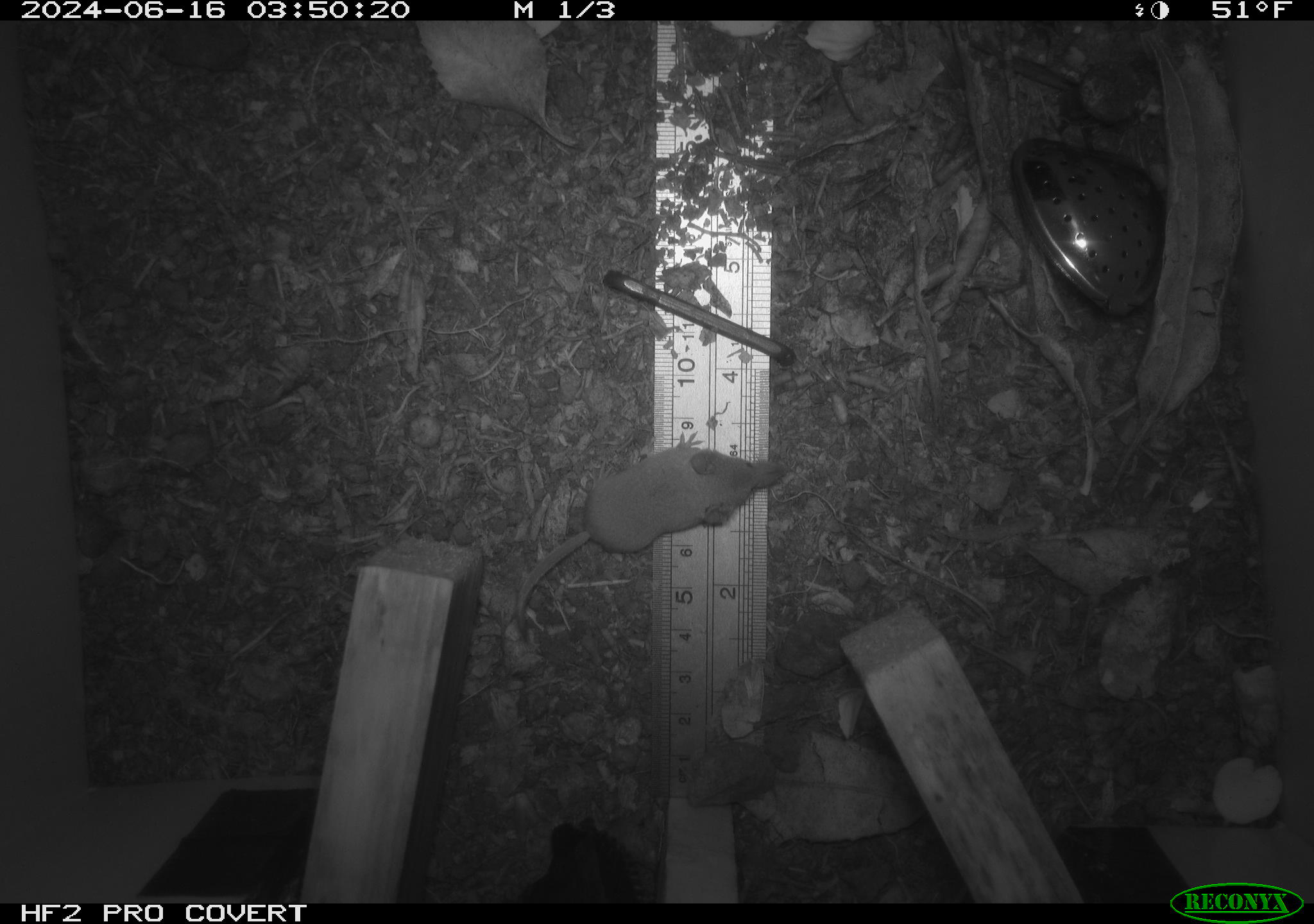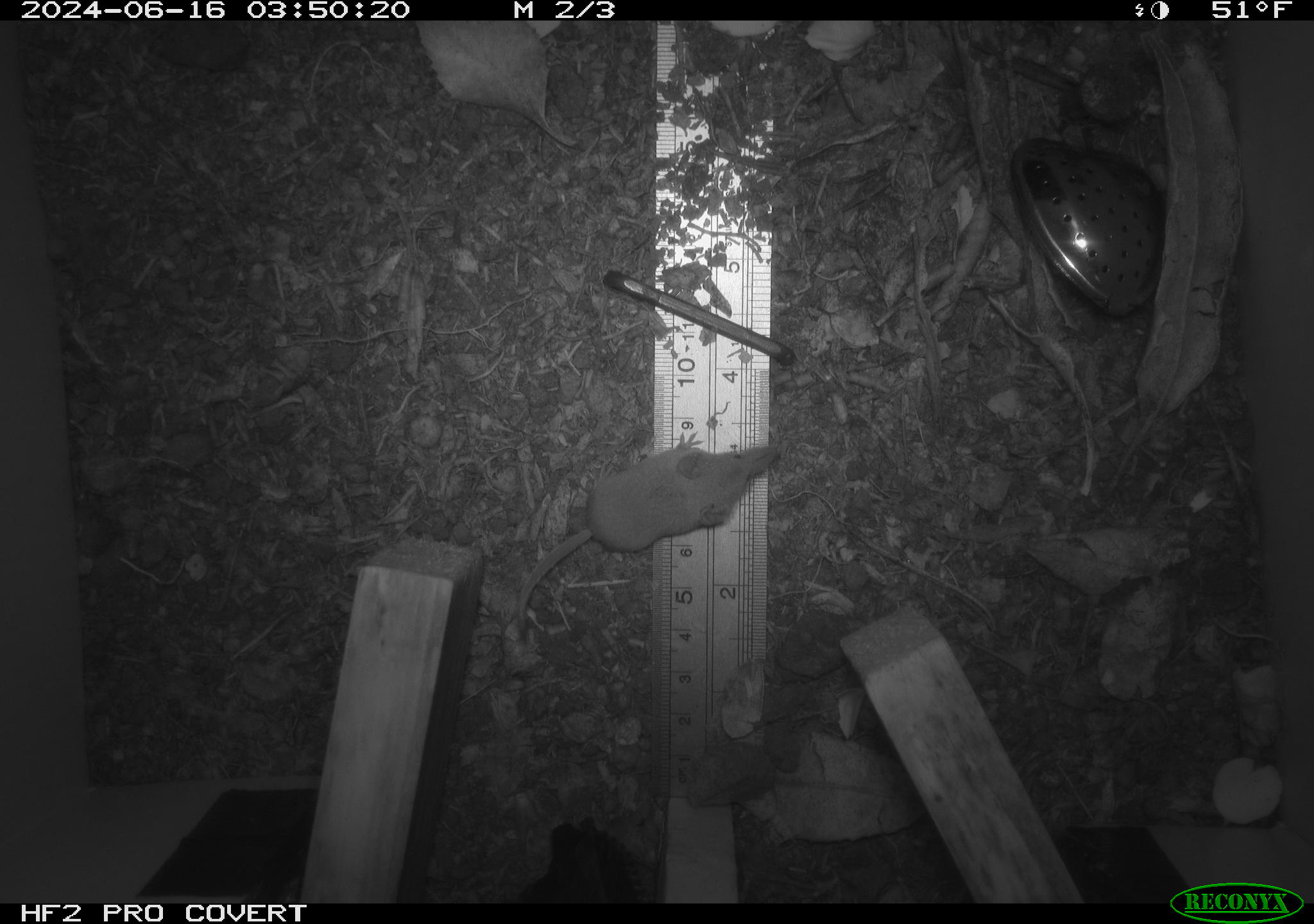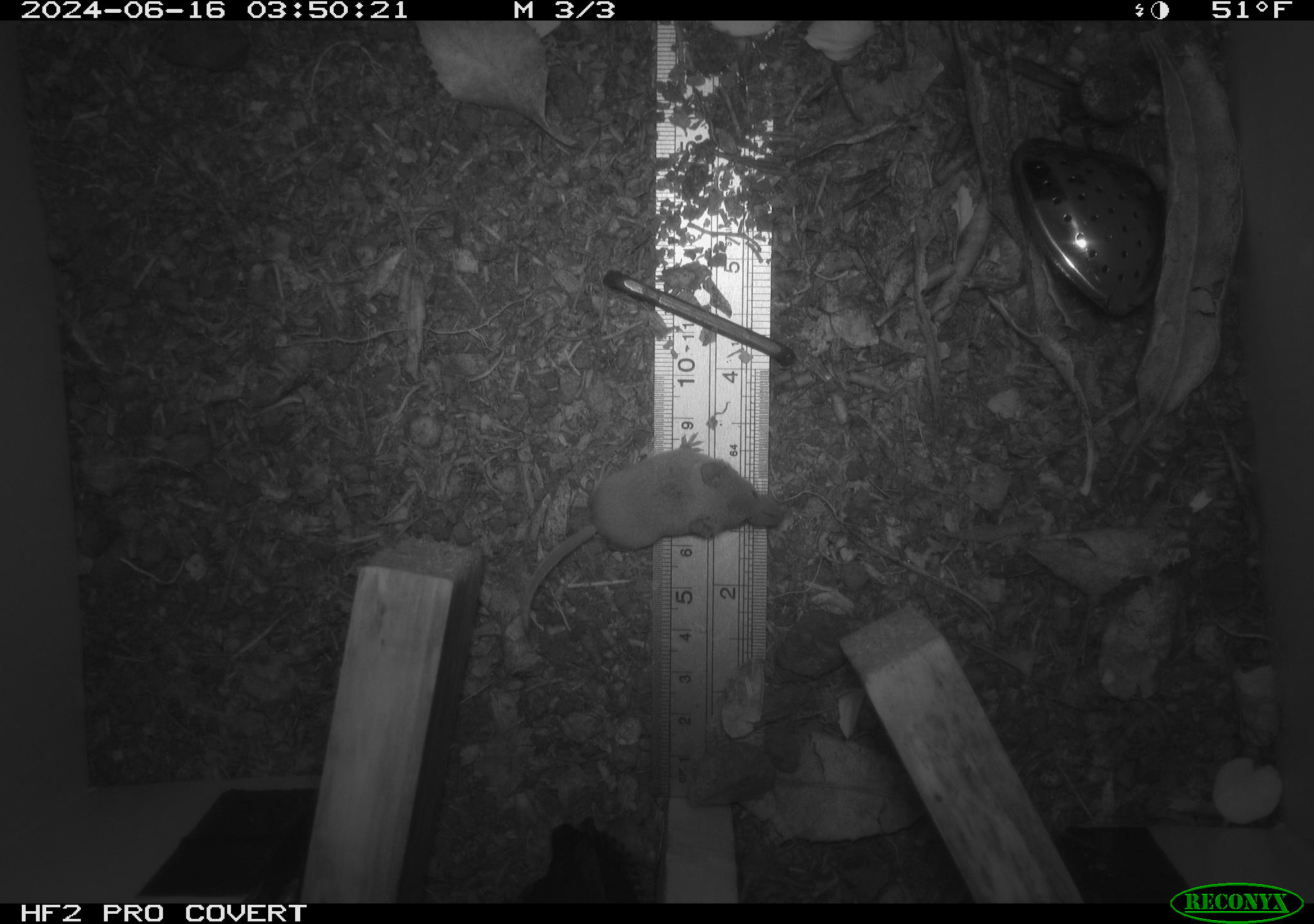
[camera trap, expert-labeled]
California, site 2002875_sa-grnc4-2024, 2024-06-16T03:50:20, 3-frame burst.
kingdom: Animalia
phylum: Chordata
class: Mammalia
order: Eulipotyphla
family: Soricidae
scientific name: Soricidae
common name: shrews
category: soricidae family